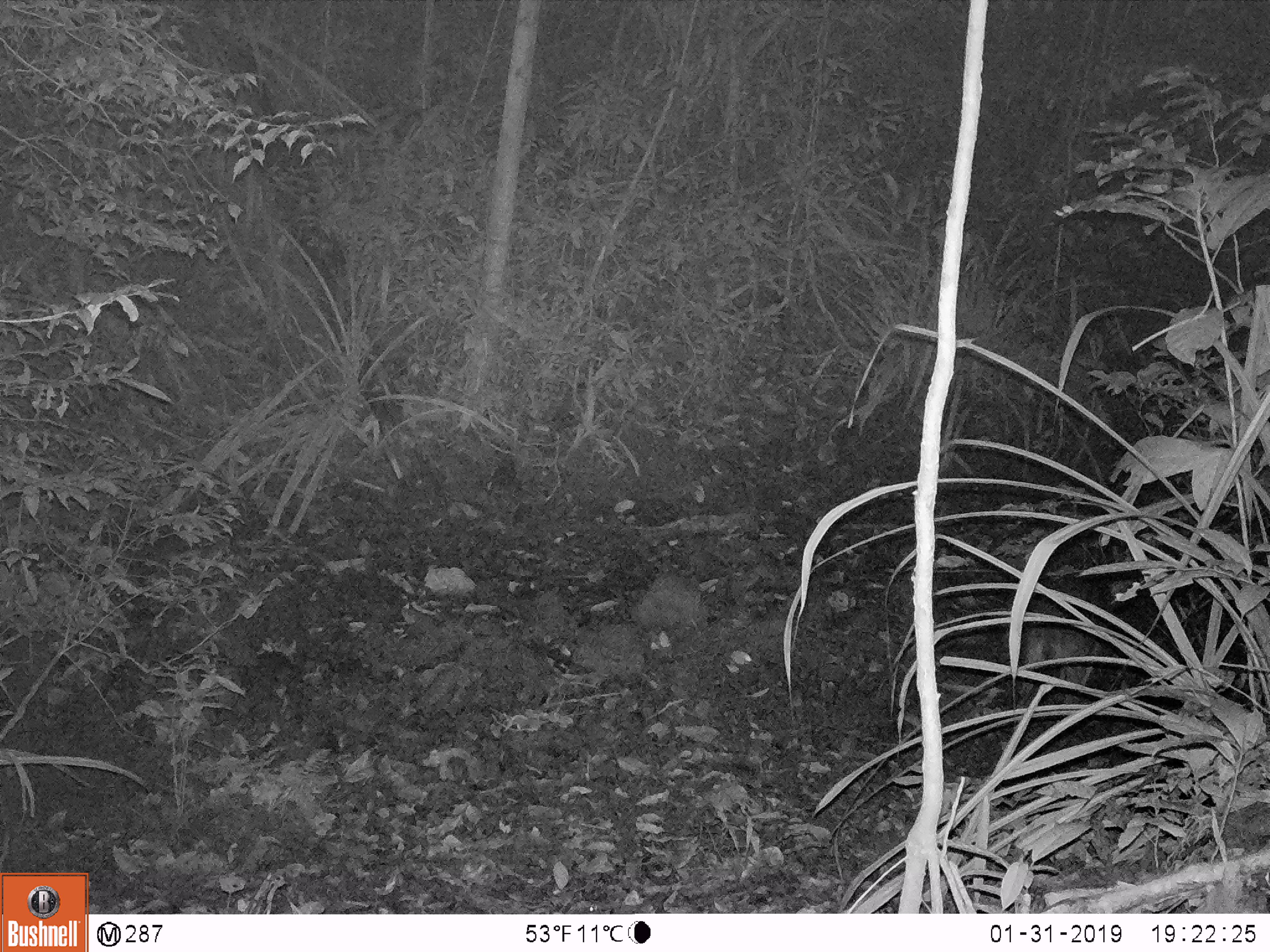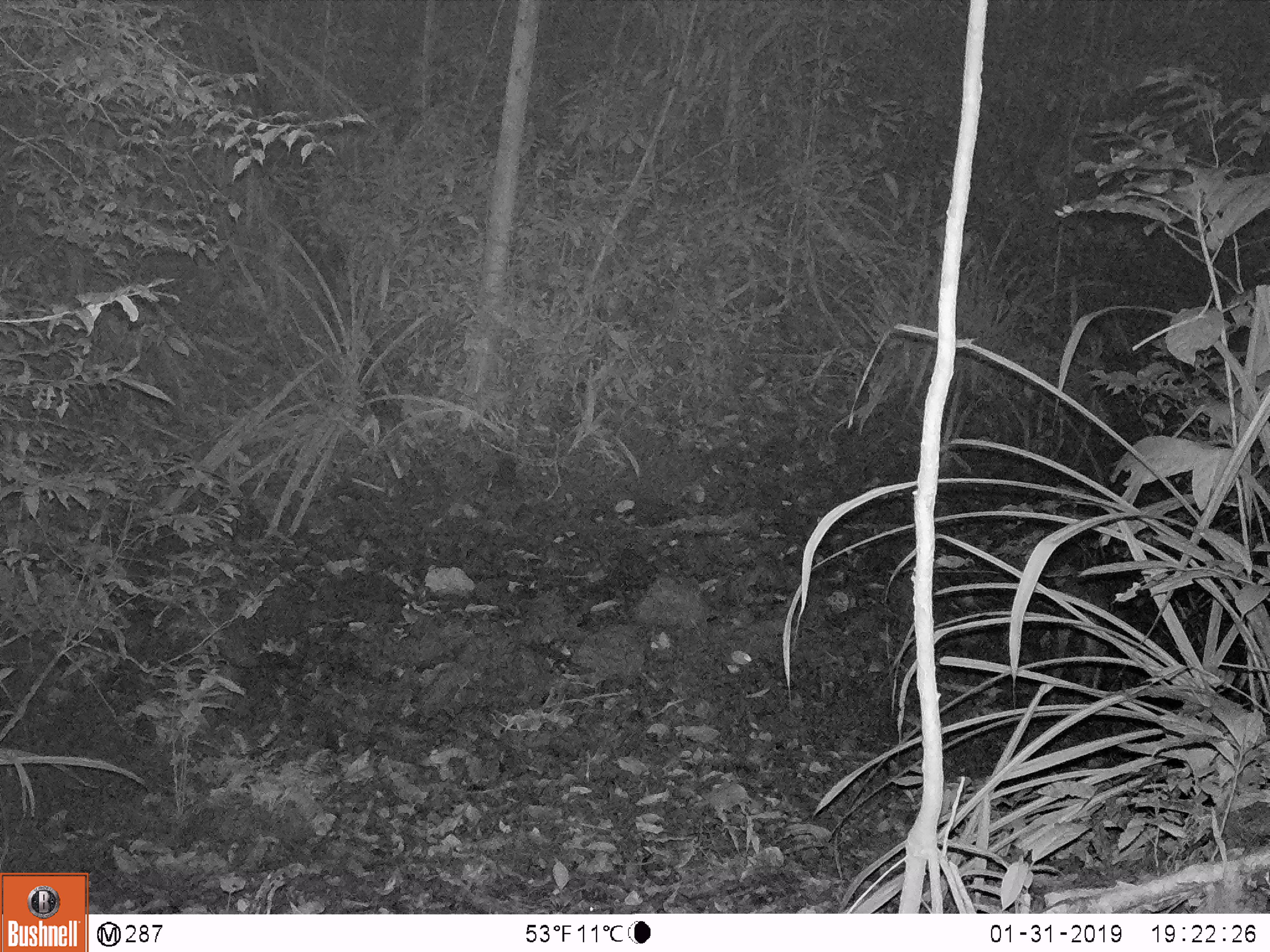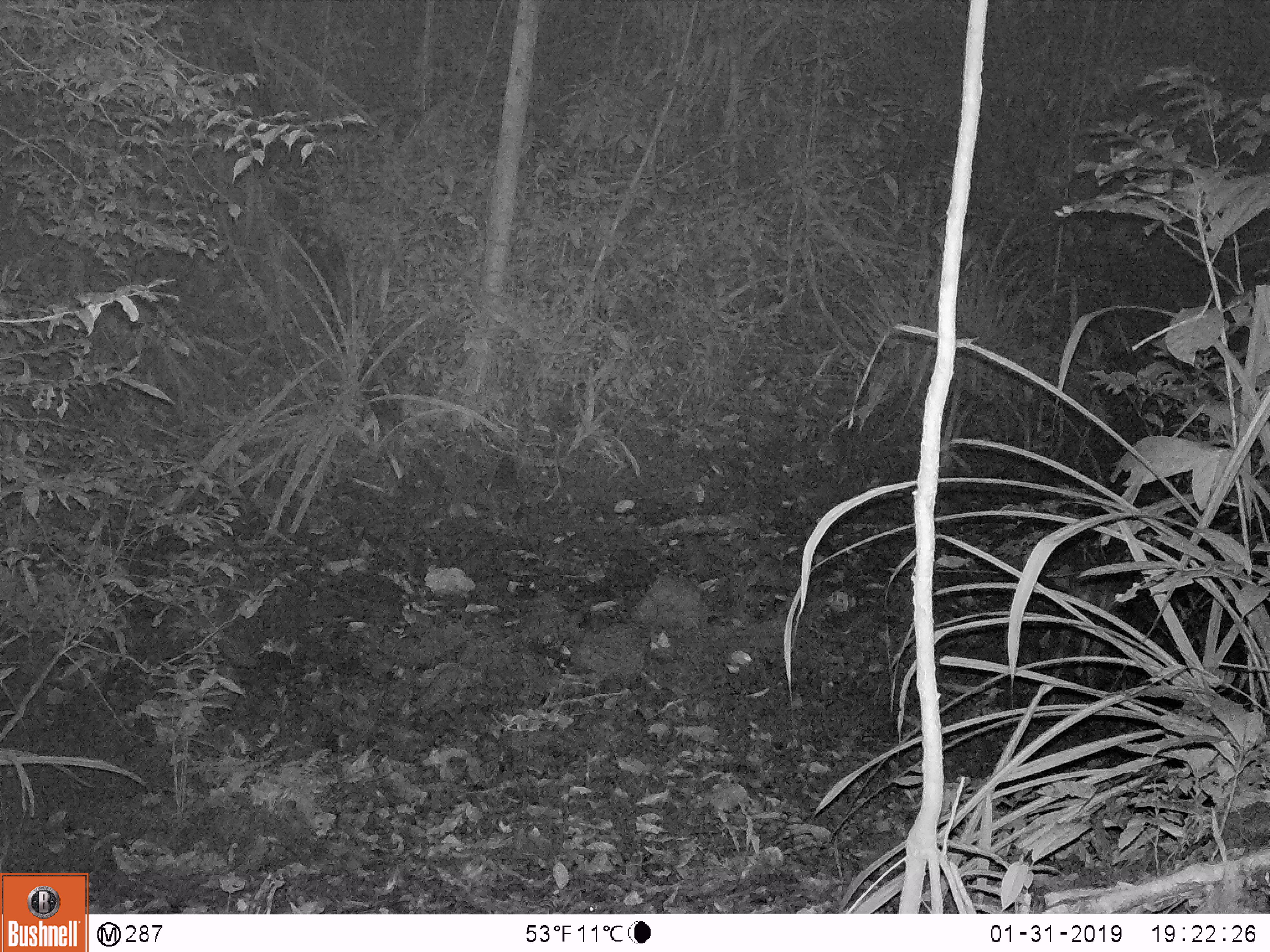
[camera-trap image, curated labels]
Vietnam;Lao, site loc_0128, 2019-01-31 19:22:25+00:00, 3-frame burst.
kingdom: Animalia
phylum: Chordata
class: Mammalia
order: Artiodactyla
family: Cervidae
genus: Muntiacus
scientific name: Muntiacus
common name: muntjacs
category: unidentified muntjac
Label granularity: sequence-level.